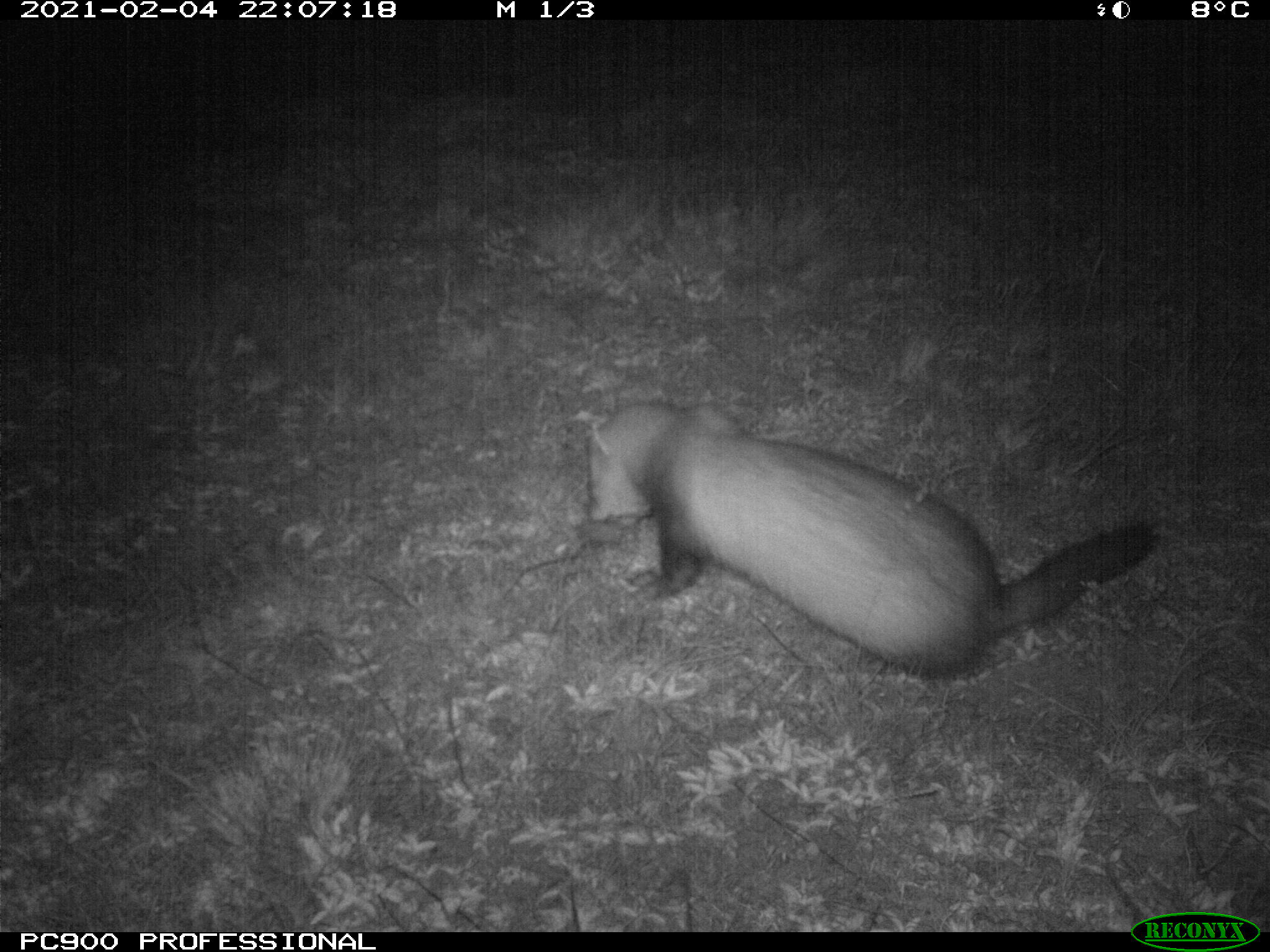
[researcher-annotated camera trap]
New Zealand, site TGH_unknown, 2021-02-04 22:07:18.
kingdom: Animalia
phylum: Chordata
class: Mammalia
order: Carnivora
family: Mustelidae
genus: Mustela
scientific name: Mustela furo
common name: ferret